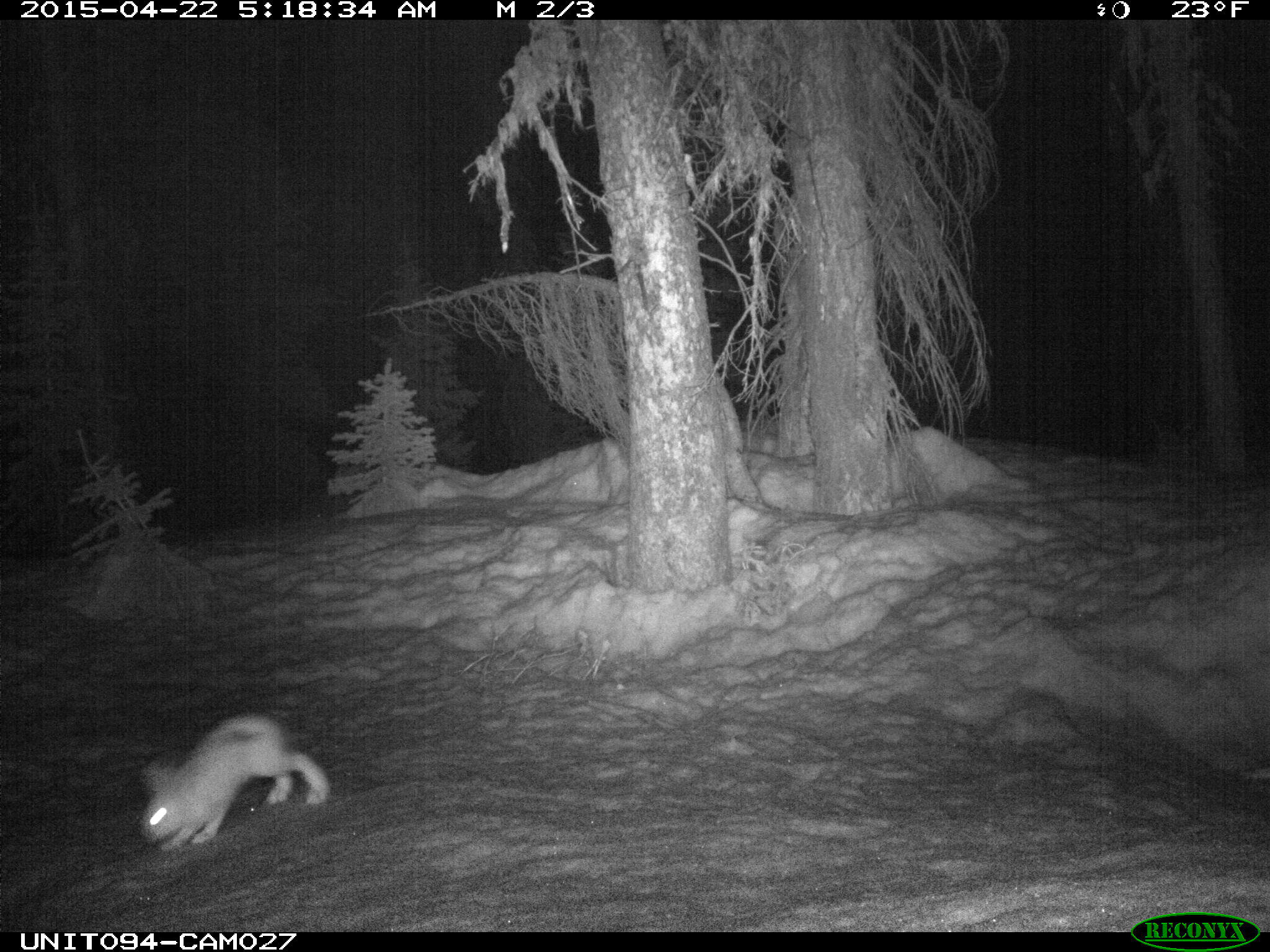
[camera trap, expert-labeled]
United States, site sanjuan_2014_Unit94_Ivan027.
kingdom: Animalia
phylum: Chordata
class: Mammalia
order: Lagomorpha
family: Leporidae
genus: Lepus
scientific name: Lepus americanus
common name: snowshoe hare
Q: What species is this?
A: Lepus americanus (snowshoe hare).